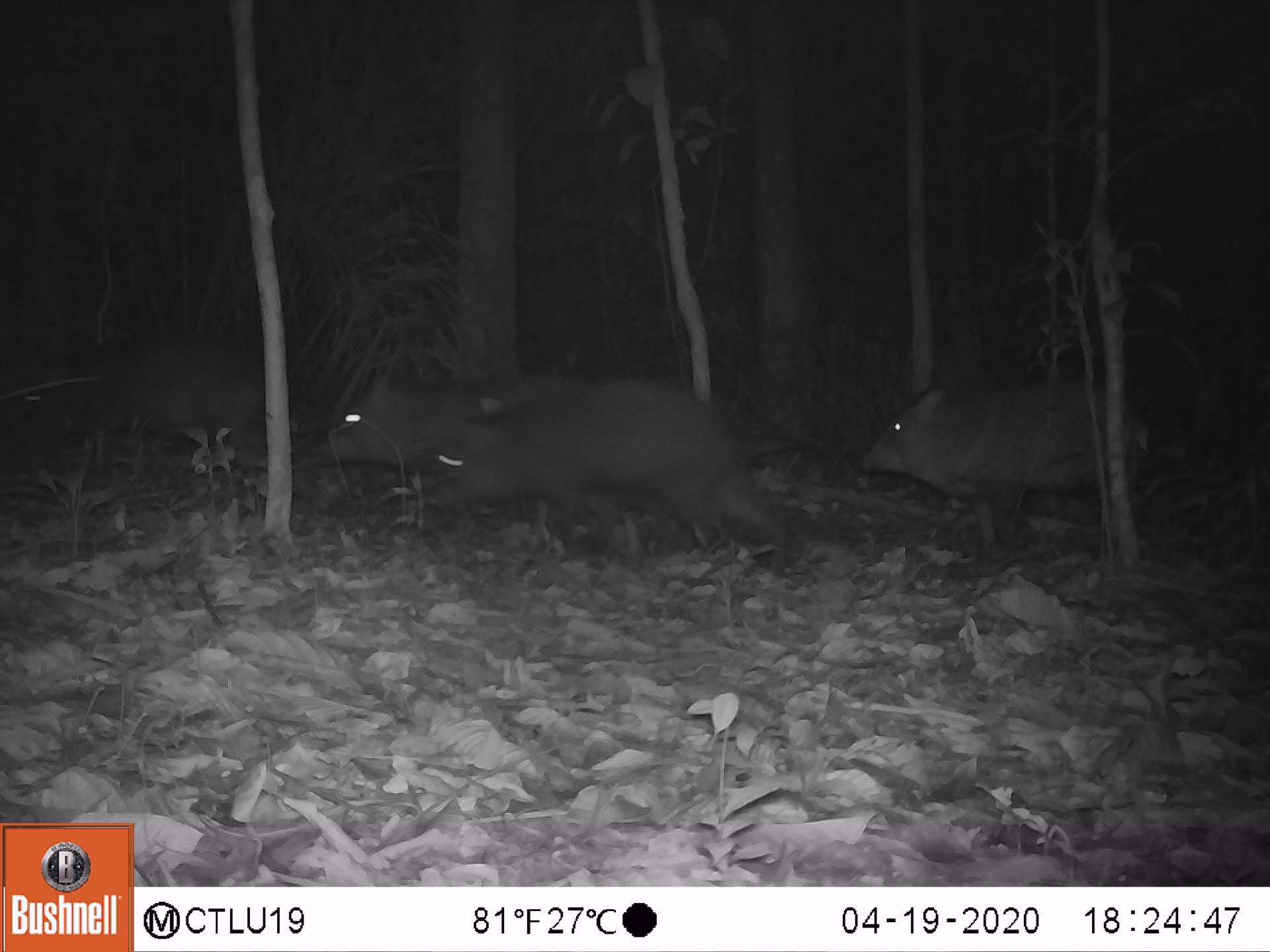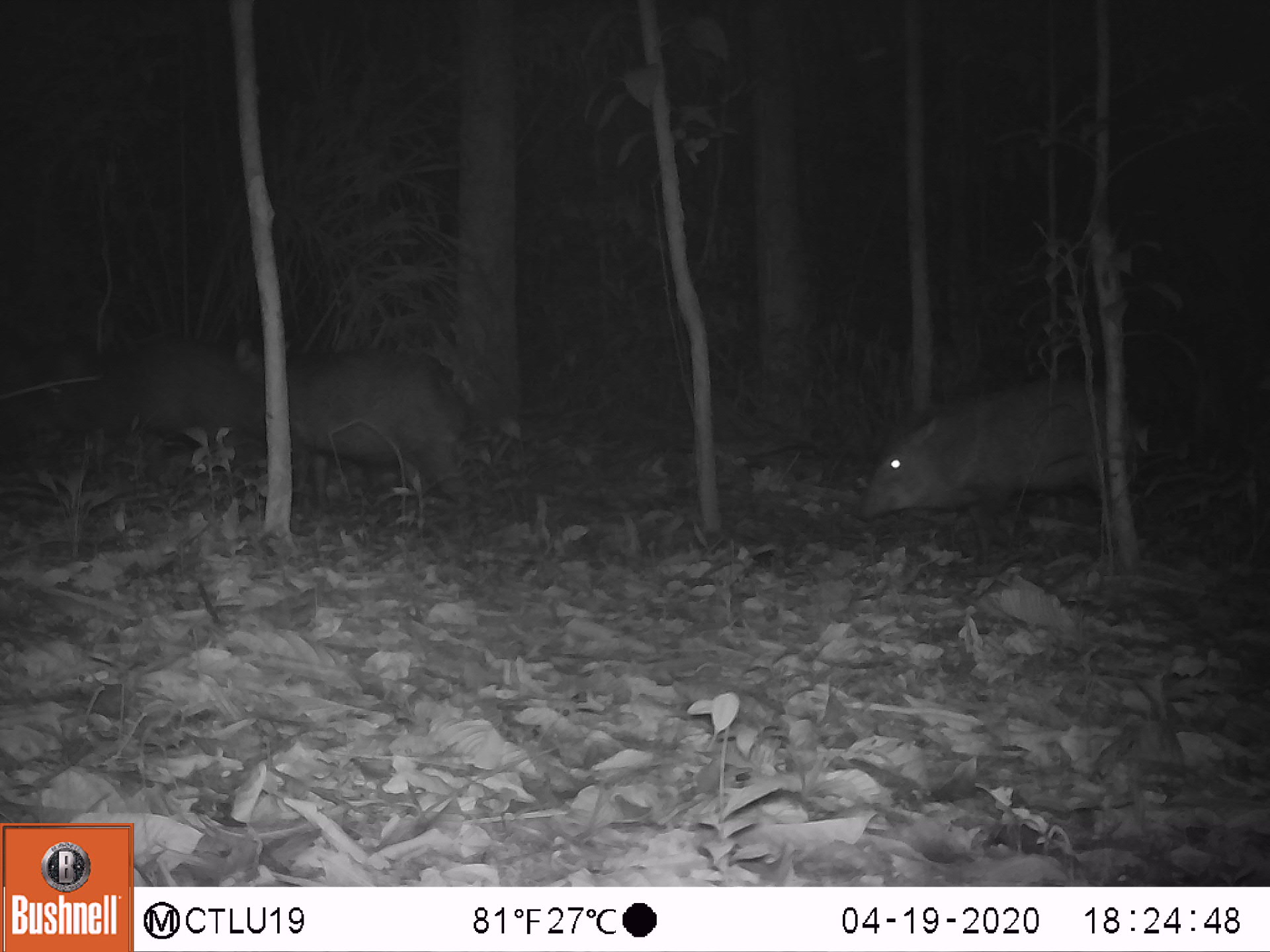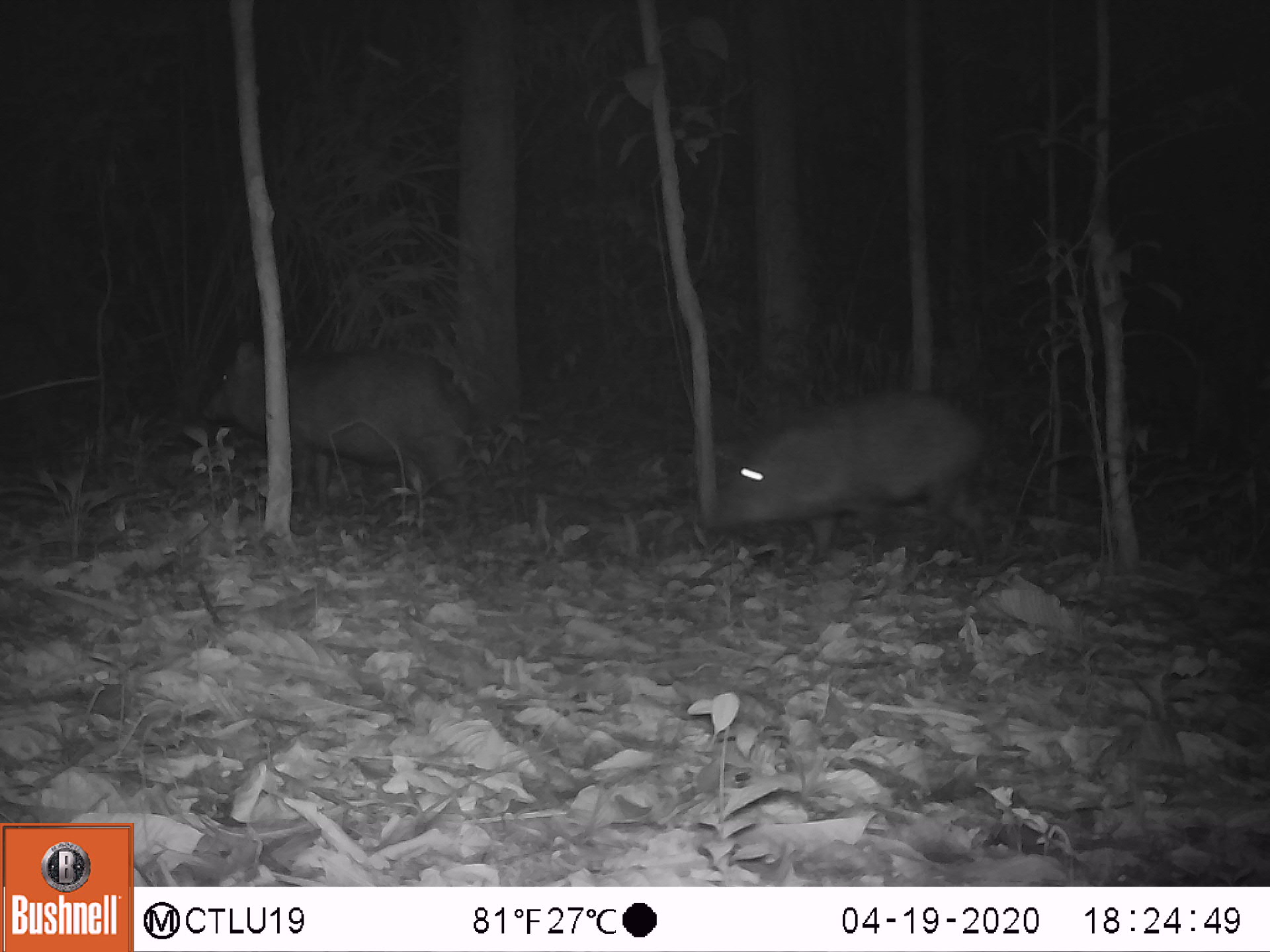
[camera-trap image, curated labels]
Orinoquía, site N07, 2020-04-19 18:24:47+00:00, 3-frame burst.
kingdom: Animalia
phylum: Chordata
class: Mammalia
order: Artiodactyla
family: Tayassuidae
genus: Pecari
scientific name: Pecari tajacu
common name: collared peccary